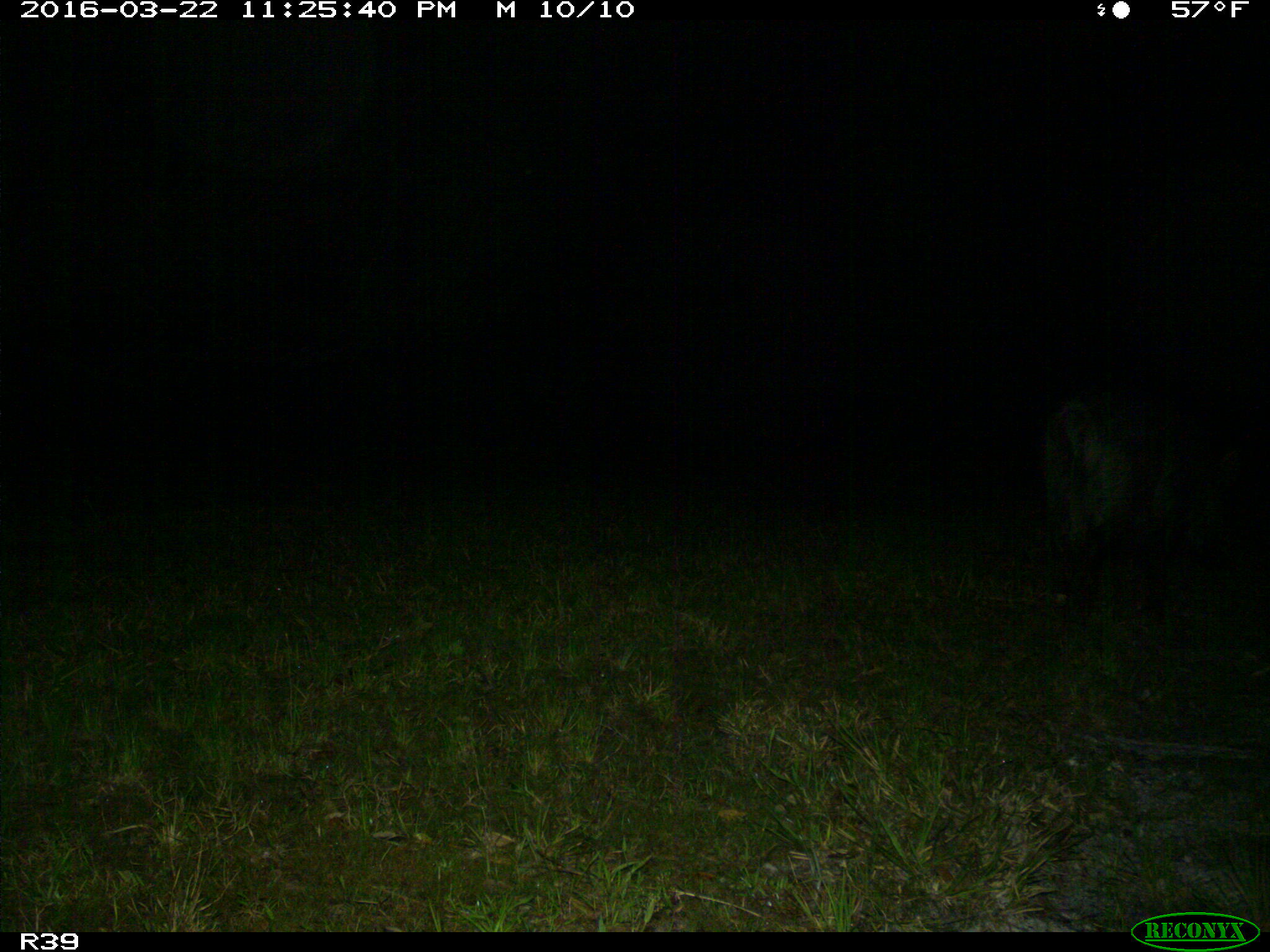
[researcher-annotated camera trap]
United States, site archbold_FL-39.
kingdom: Animalia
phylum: Chordata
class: Mammalia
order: Artiodactyla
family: Suidae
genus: Sus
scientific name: Sus scrofa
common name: wild boar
Sus scrofa (wild boar).